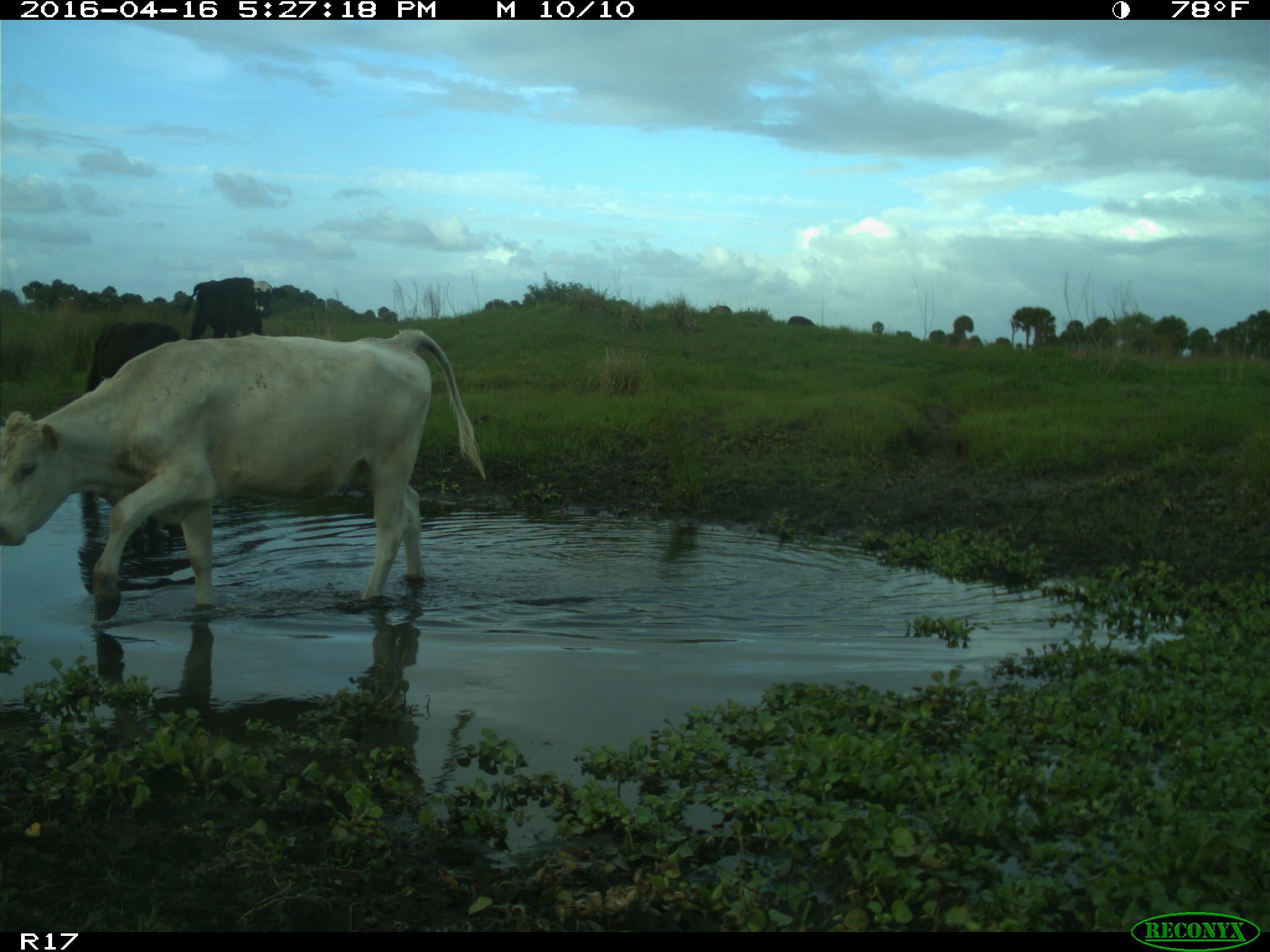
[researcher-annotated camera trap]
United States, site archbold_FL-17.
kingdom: Animalia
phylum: Chordata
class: Mammalia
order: Artiodactyla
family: Bovidae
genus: Bos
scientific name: Bos taurus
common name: domestic cow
Bos taurus (domestic cow).